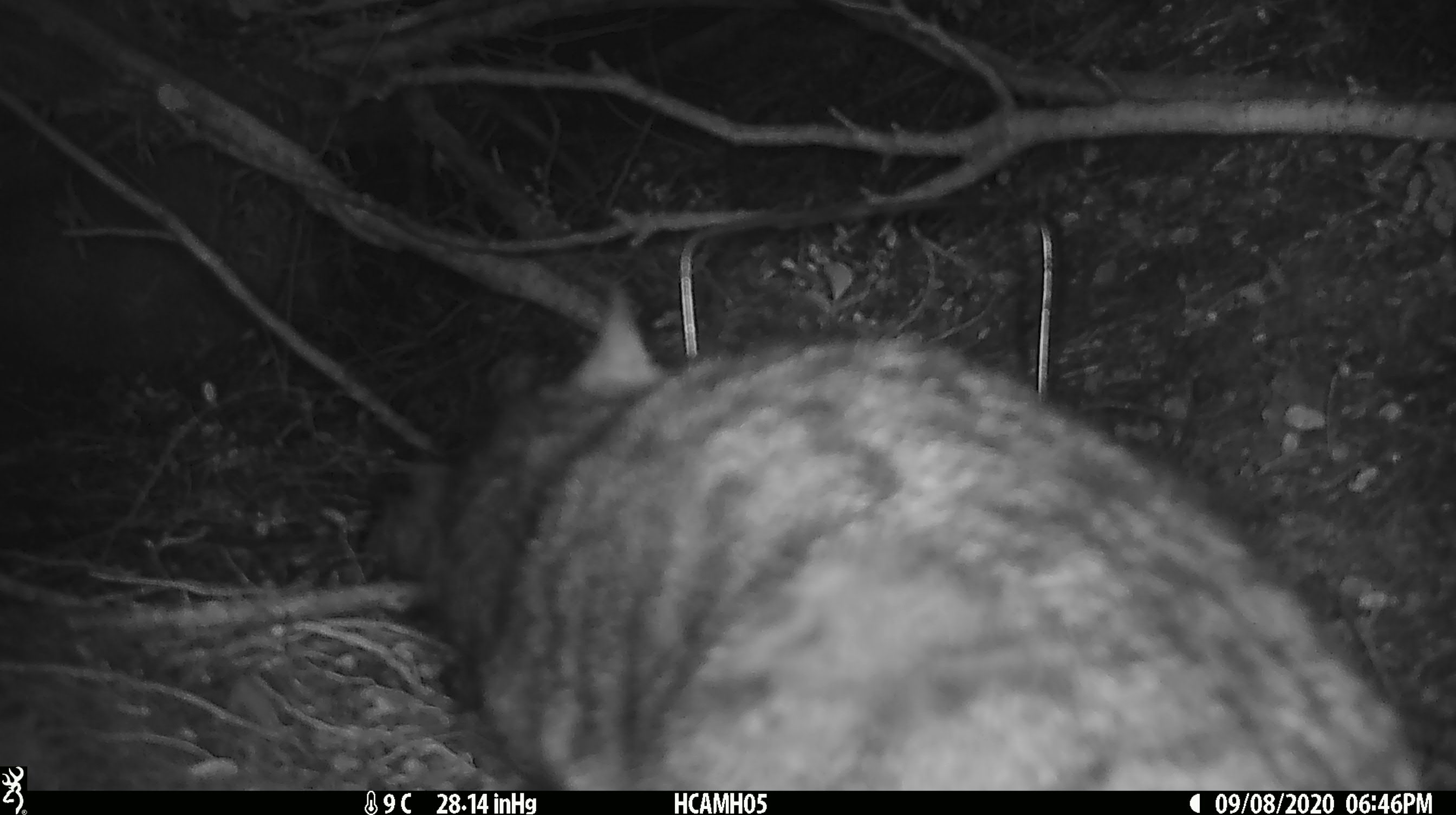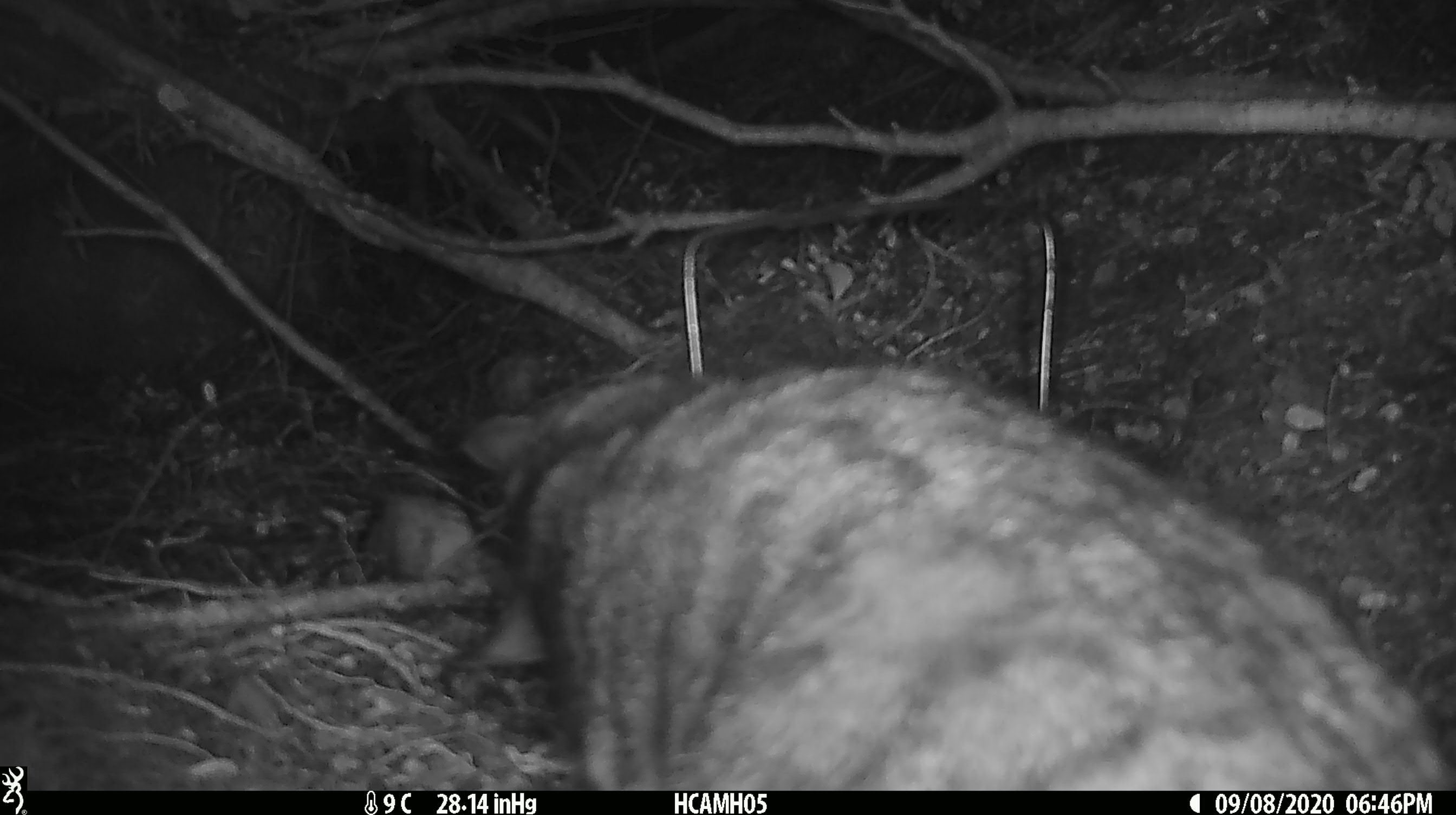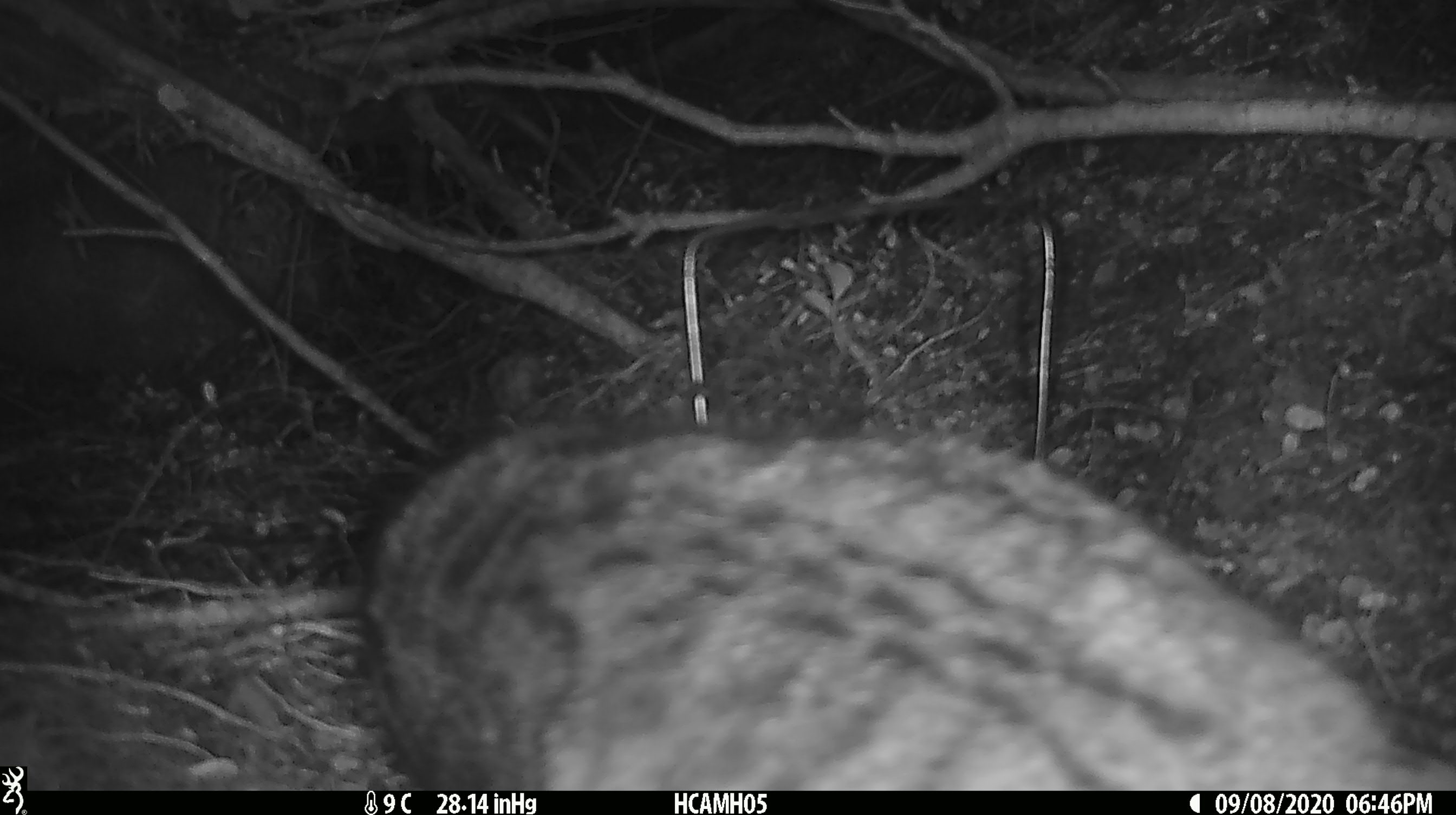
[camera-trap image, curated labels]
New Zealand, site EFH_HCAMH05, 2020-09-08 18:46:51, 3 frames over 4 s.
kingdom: Animalia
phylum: Chordata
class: Mammalia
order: Carnivora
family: Felidae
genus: Felis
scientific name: Felis catus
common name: domestic cat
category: cat